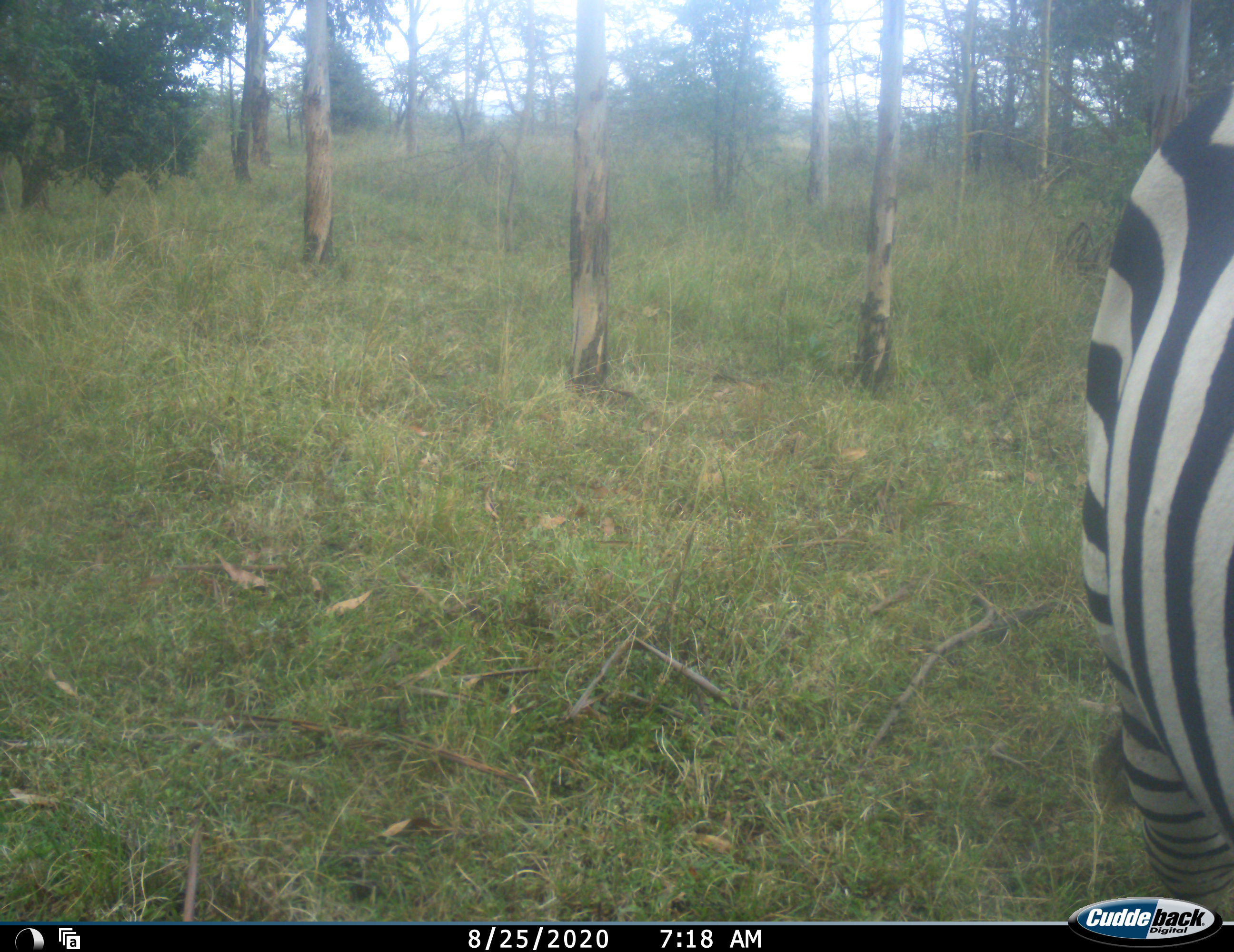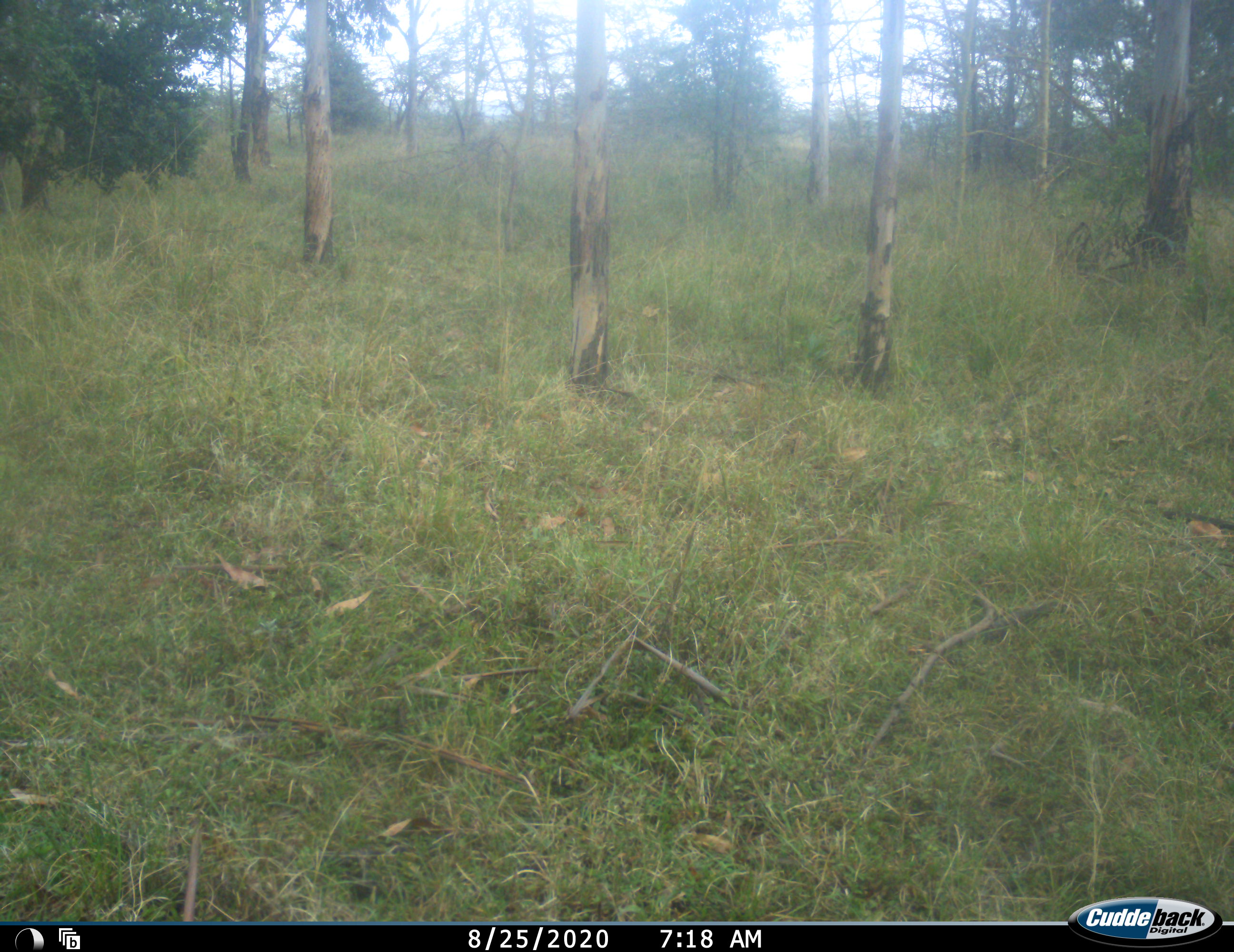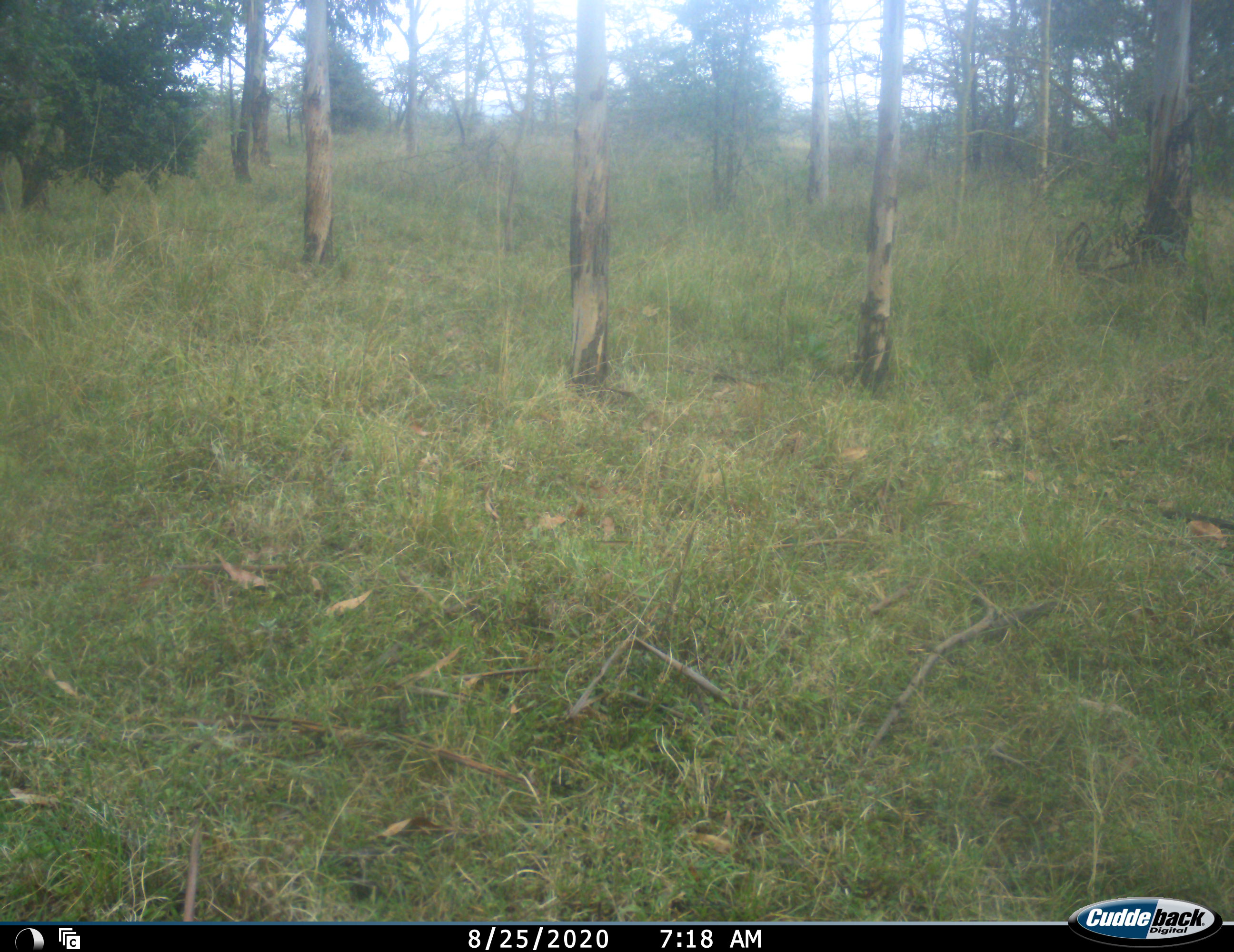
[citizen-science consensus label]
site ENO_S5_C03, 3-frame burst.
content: unidentified animal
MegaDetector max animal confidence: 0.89